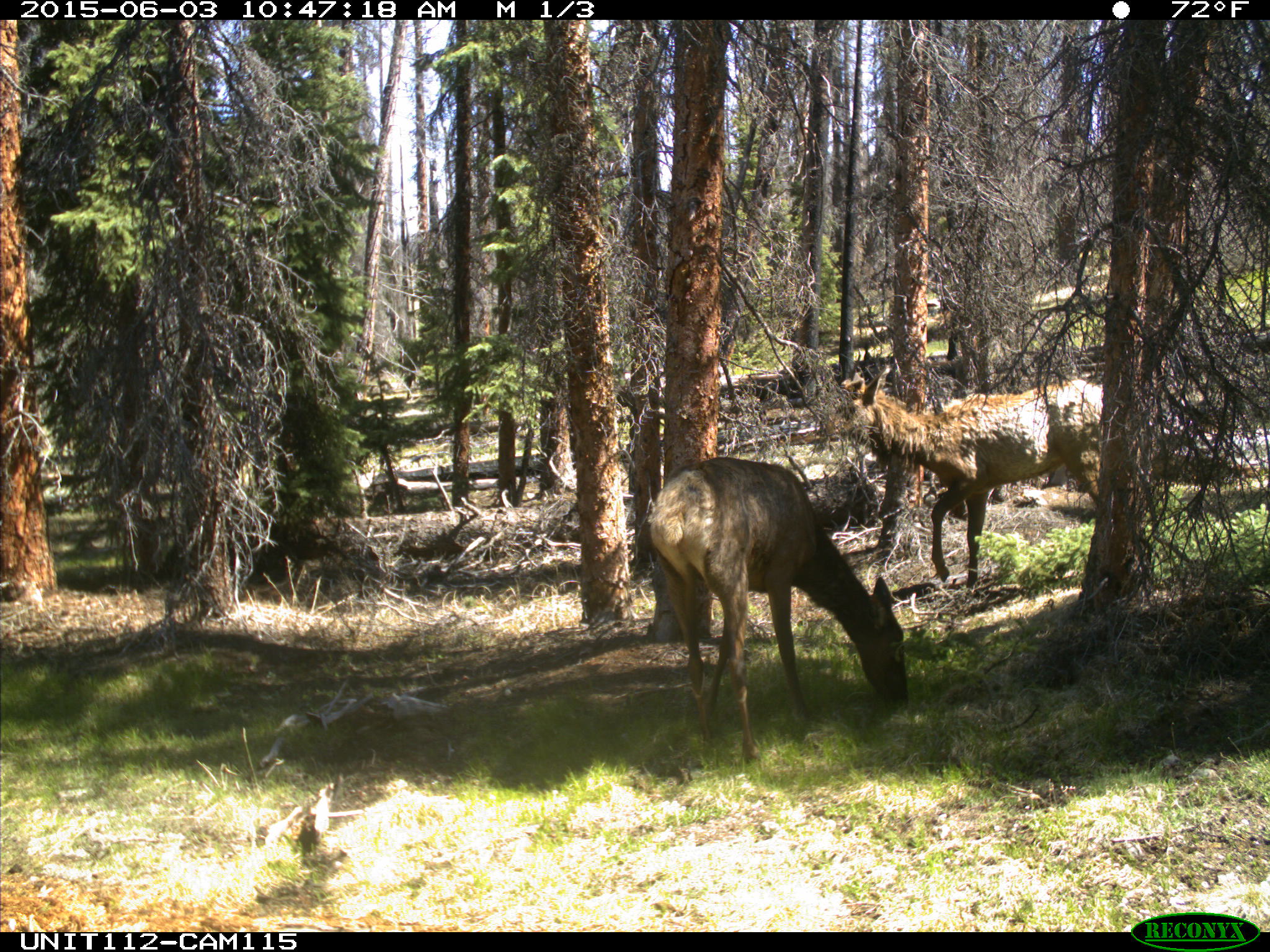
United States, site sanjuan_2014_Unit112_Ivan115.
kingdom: Animalia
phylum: Chordata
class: Mammalia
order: Artiodactyla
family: Cervidae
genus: Cervus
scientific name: Cervus elaphus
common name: red deer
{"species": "Cervus elaphus (red deer)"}